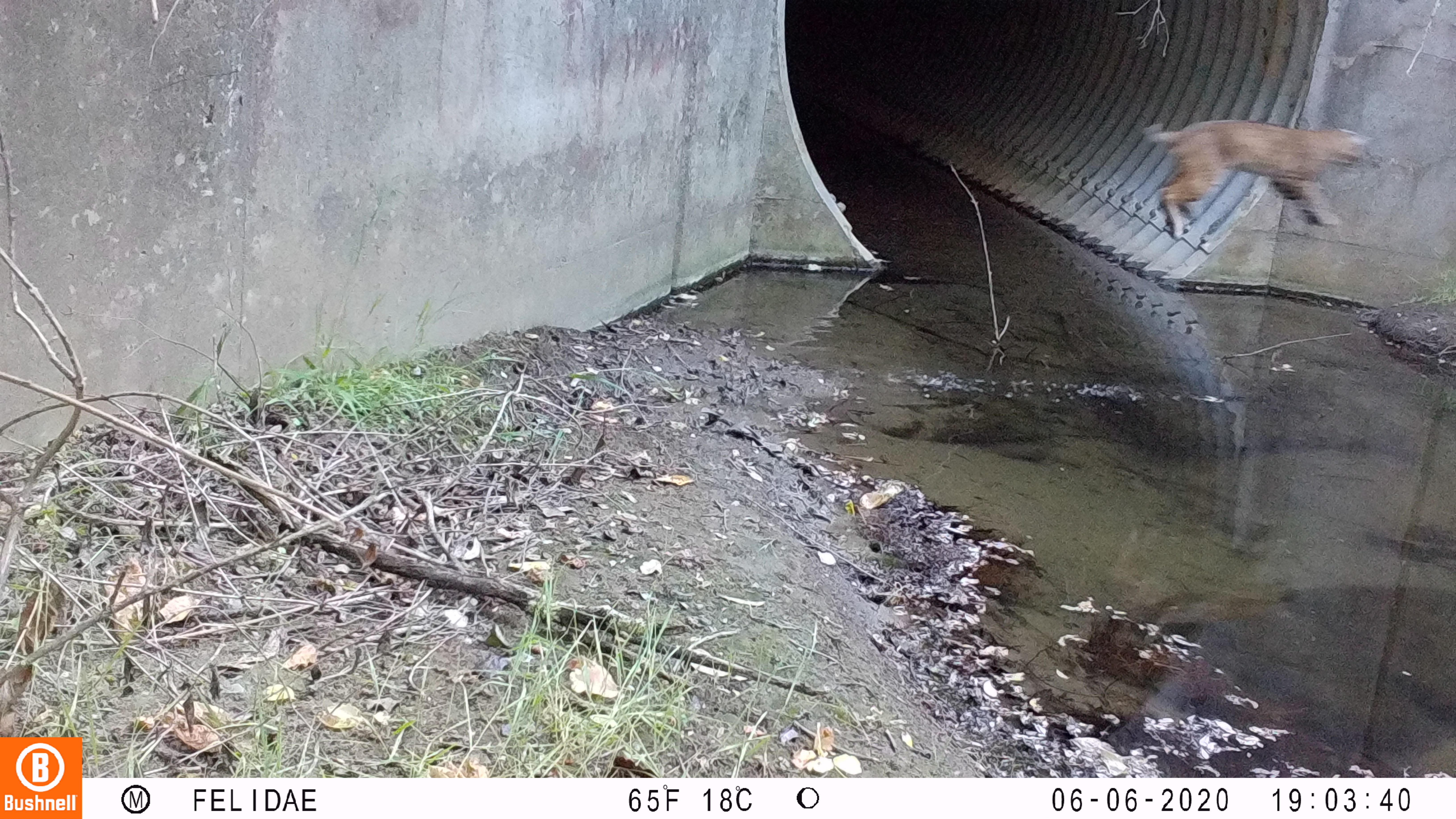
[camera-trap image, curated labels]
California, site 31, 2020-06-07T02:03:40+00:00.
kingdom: Animalia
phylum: Chordata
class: Mammalia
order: Carnivora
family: Felidae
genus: Lynx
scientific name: Lynx rufus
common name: bobcat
Bobcat (Lynx rufus).